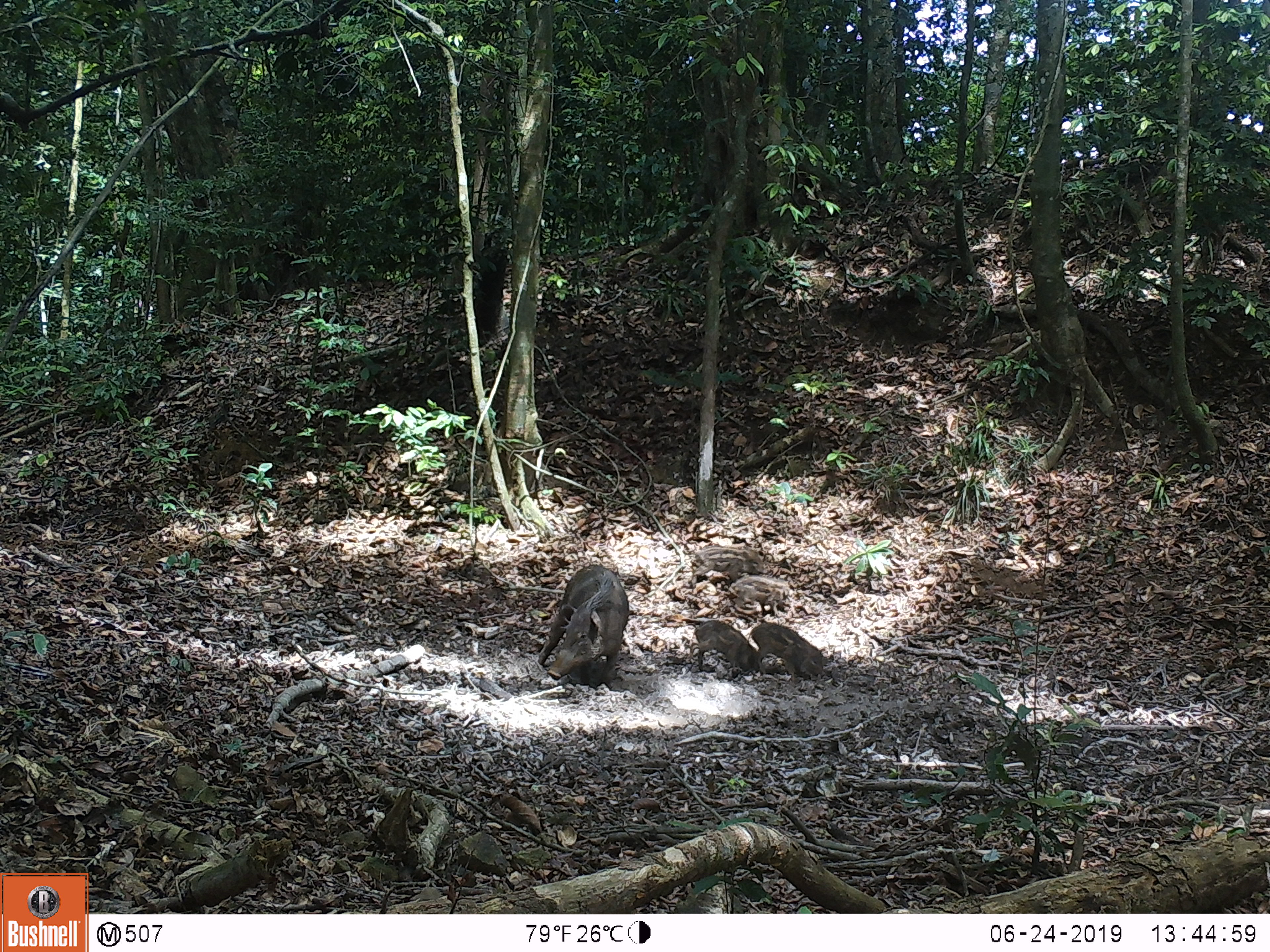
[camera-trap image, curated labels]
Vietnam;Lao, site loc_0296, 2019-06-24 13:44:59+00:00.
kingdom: Animalia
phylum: Chordata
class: Mammalia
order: Artiodactyla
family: Suidae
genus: Sus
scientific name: Sus scrofa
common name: eurasian wild pig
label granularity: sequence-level